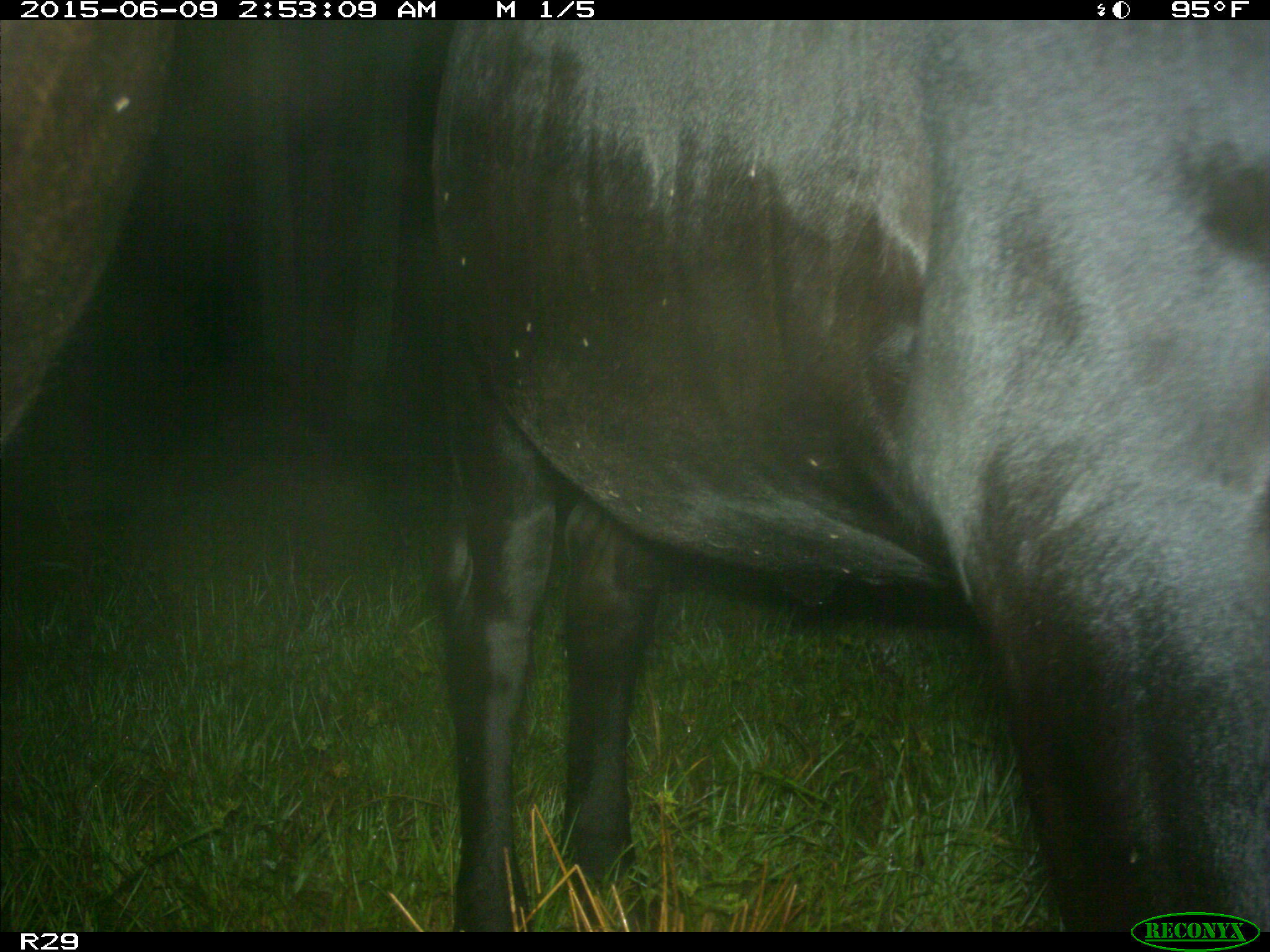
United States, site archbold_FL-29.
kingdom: Animalia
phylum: Chordata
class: Mammalia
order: Artiodactyla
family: Bovidae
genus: Bos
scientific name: Bos taurus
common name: domestic cow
Bos taurus (domestic cow).